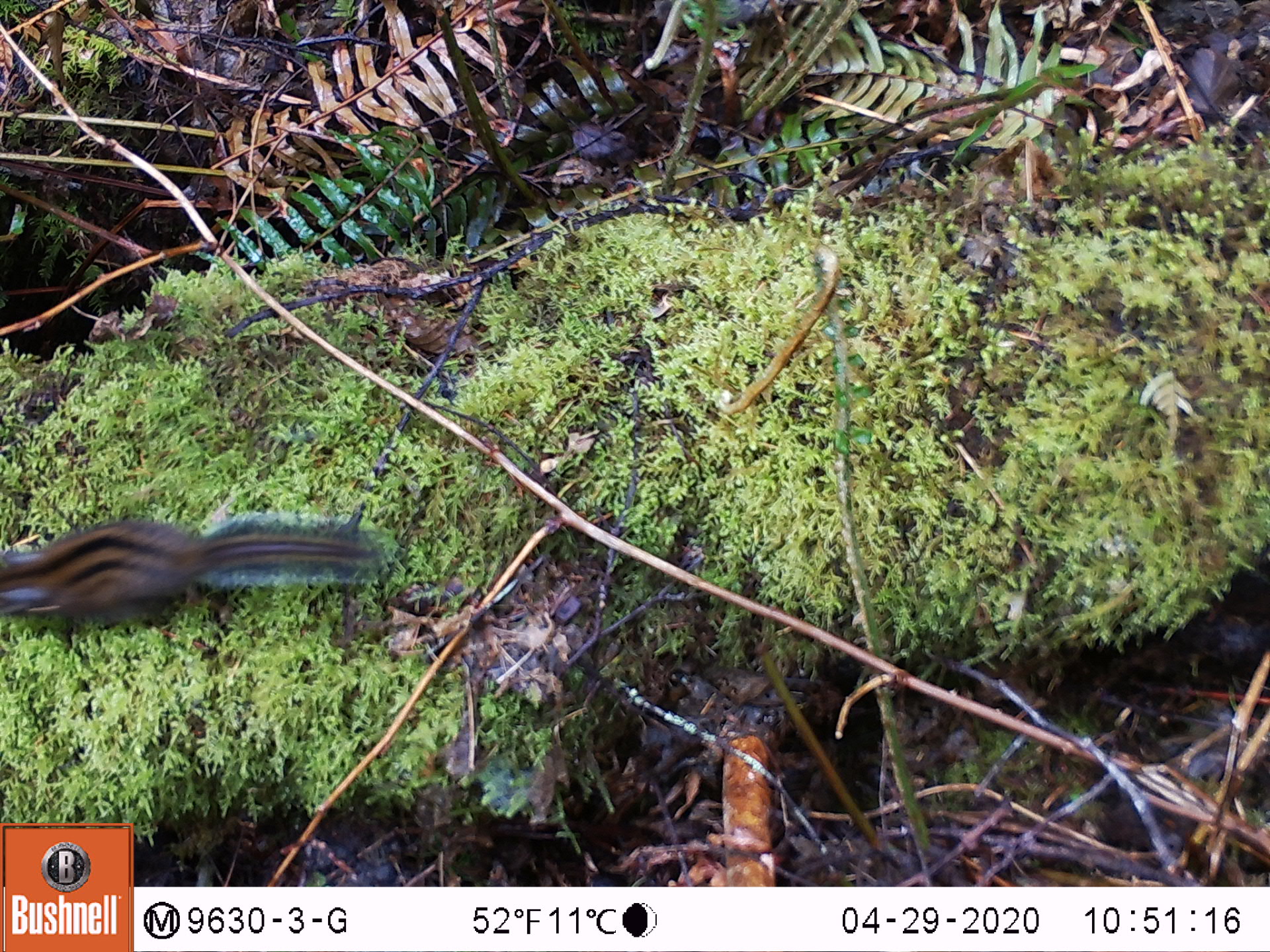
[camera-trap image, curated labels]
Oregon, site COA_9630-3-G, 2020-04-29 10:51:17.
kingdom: Animalia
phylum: Chordata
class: Mammalia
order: Rodentia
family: Sciuridae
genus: Neotamias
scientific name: Neotamias townsendii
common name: townsend's chipmunk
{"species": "townsend's chipmunk (Neotamias townsendii)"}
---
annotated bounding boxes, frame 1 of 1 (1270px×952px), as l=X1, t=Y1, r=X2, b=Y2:
townsend's chipmunk: l=0, t=512, r=404, b=640